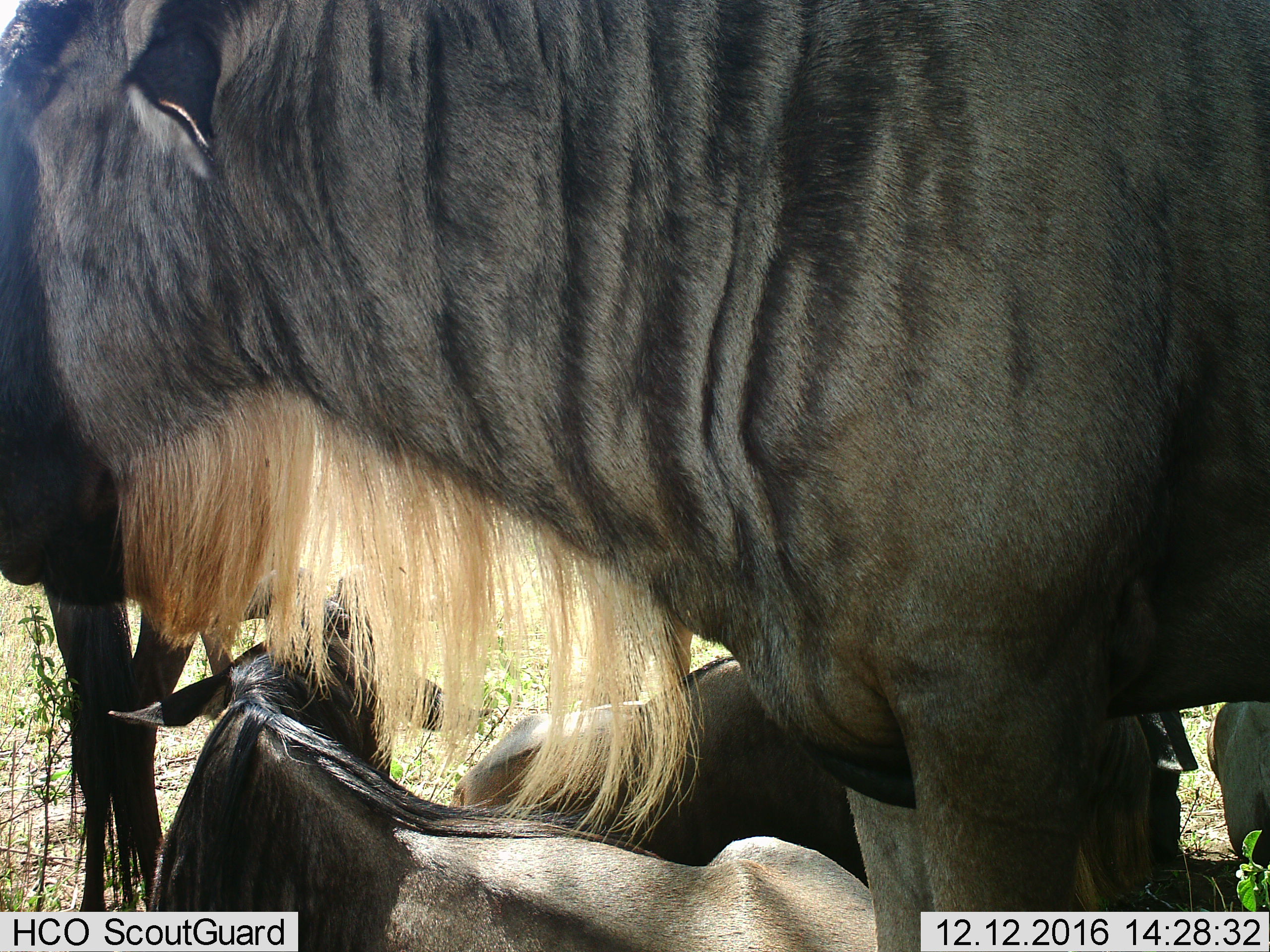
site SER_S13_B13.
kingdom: Animalia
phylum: Chordata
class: Mammalia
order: Artiodactyla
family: Bovidae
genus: Connochaetes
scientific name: Connochaetes taurinus taurinus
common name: blue wildebeest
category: wildebeestblue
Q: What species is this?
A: Wildebeestblue (blue wildebeest) (Connochaetes taurinus taurinus).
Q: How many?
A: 5.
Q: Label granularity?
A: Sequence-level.